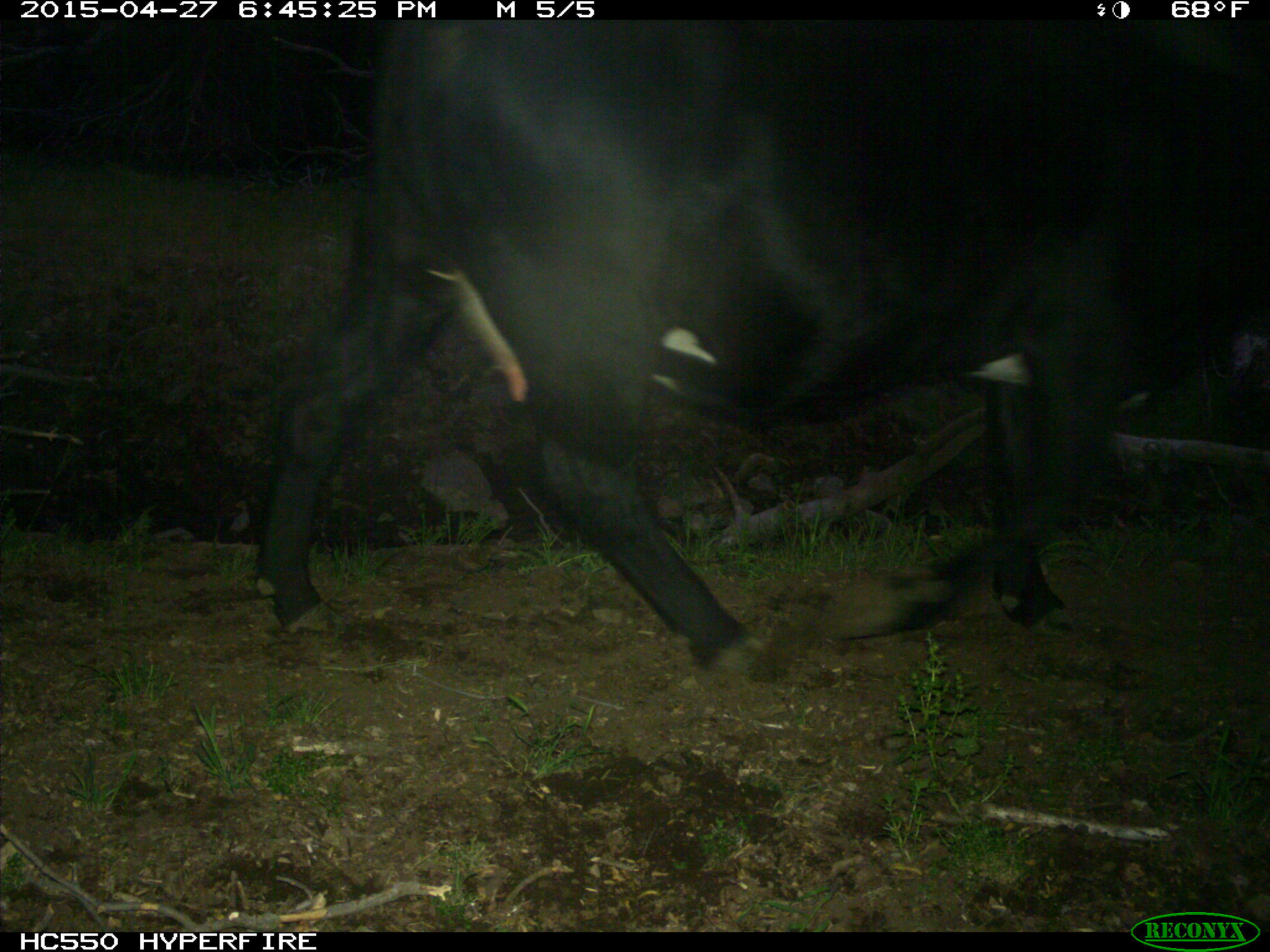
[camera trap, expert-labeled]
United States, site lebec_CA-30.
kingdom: Animalia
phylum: Chordata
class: Mammalia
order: Artiodactyla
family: Bovidae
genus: Bos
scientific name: Bos taurus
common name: domestic cow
Bos taurus (domestic cow).